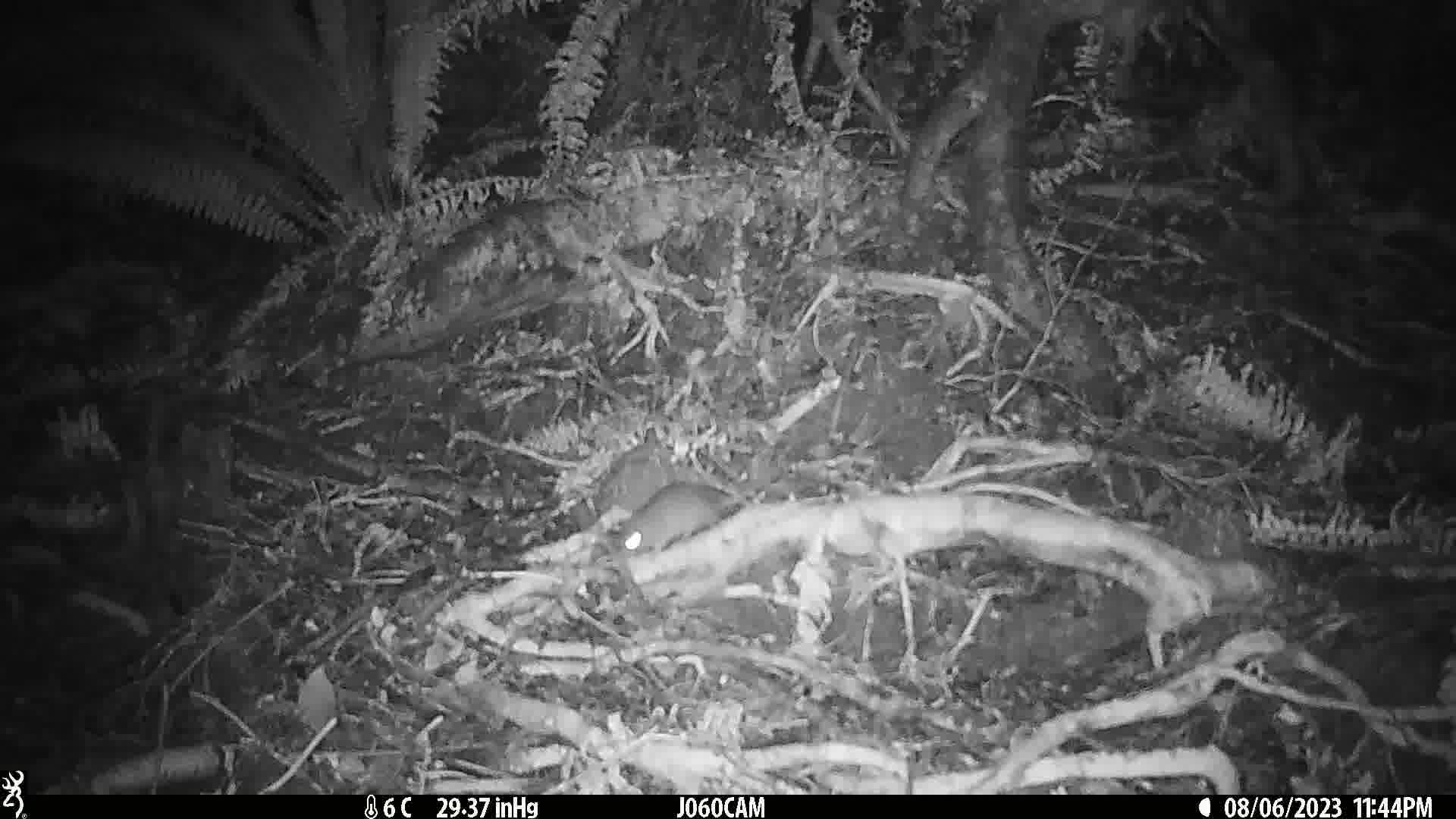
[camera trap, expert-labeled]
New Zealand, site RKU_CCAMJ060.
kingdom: Animalia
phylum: Chordata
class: Mammalia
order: Rodentia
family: Muridae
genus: Rattus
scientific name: Rattus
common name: rat